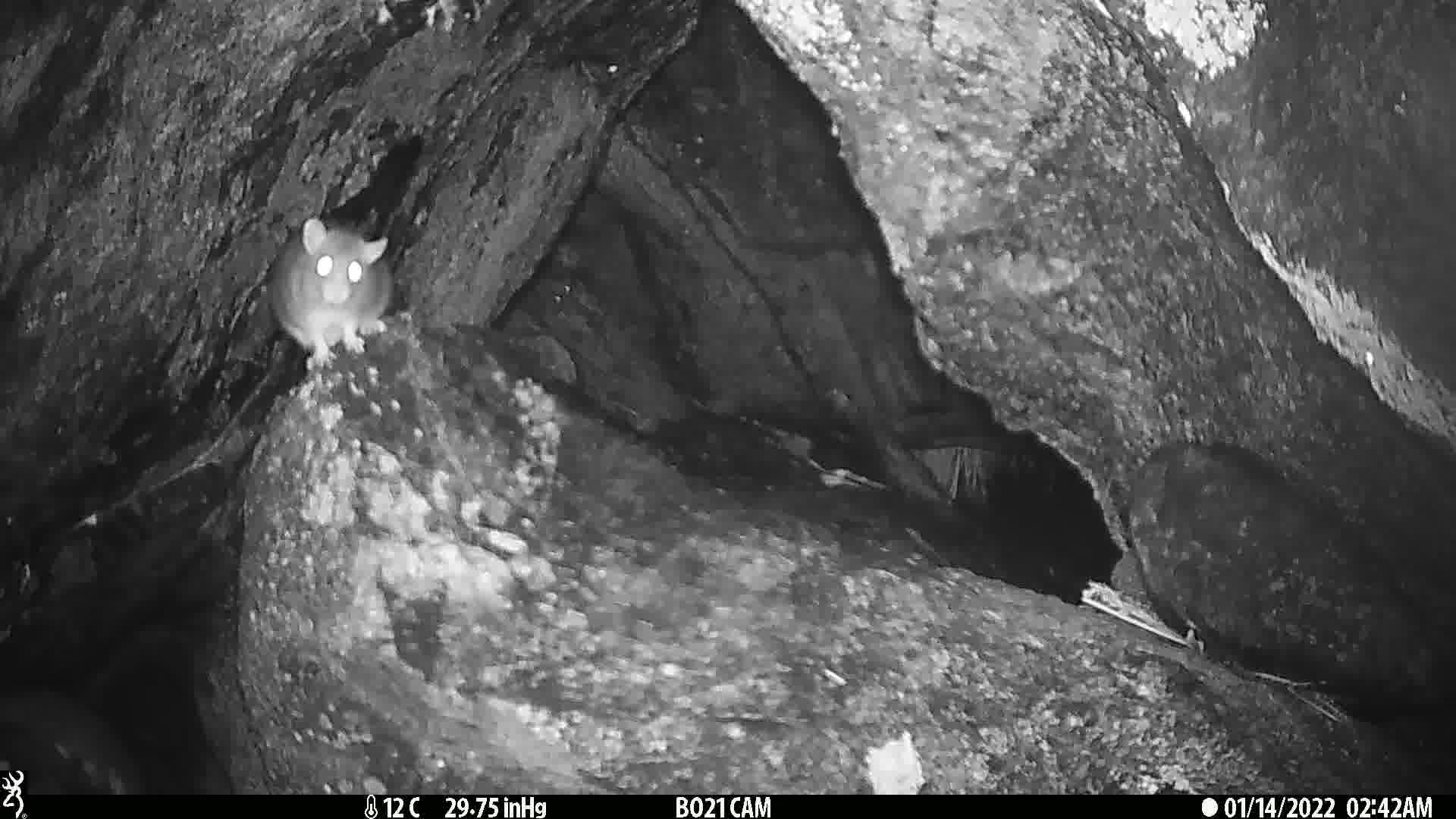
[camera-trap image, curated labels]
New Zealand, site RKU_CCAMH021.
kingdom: Animalia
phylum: Chordata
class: Mammalia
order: Rodentia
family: Muridae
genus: Rattus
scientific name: Rattus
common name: rat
Rat (Rattus).